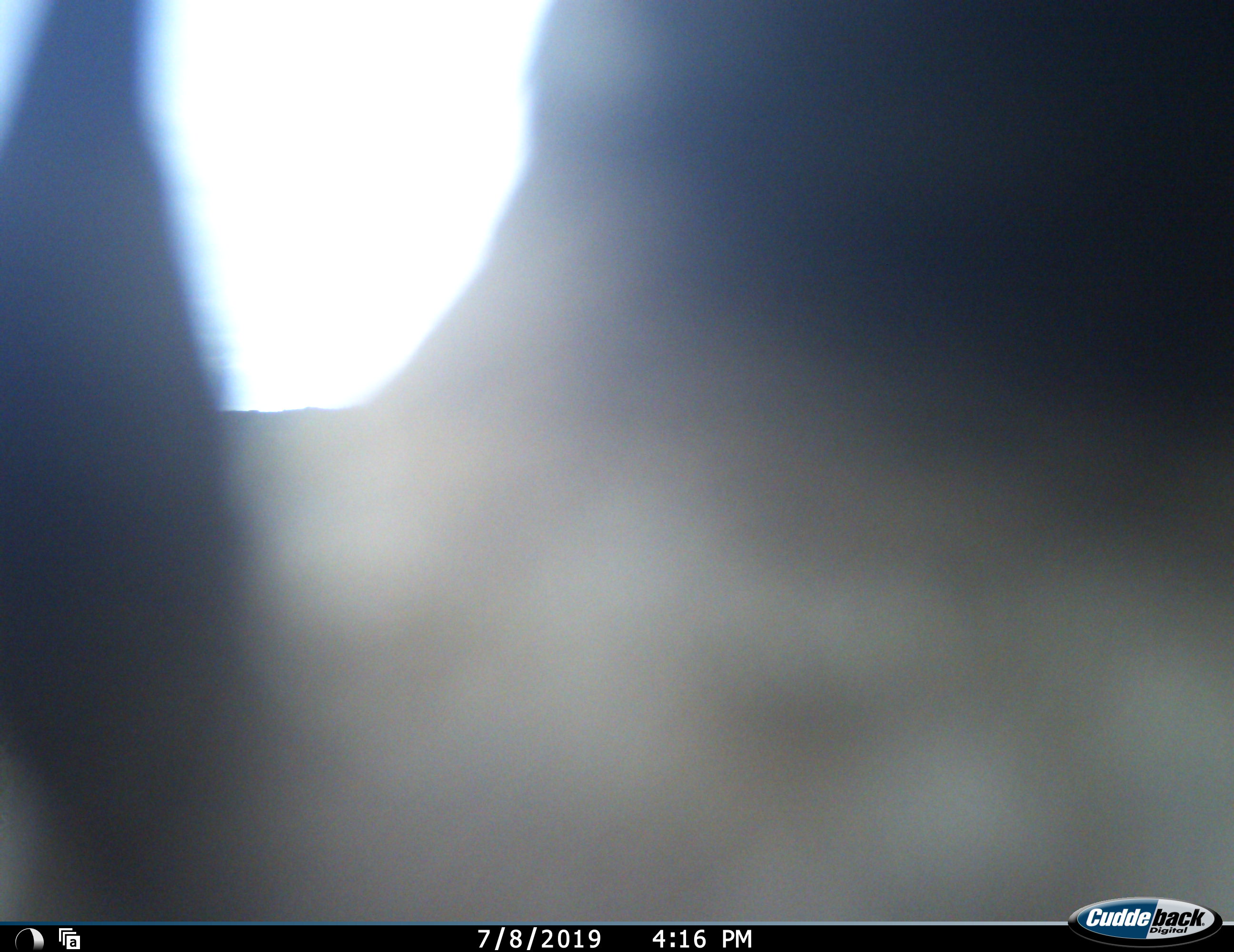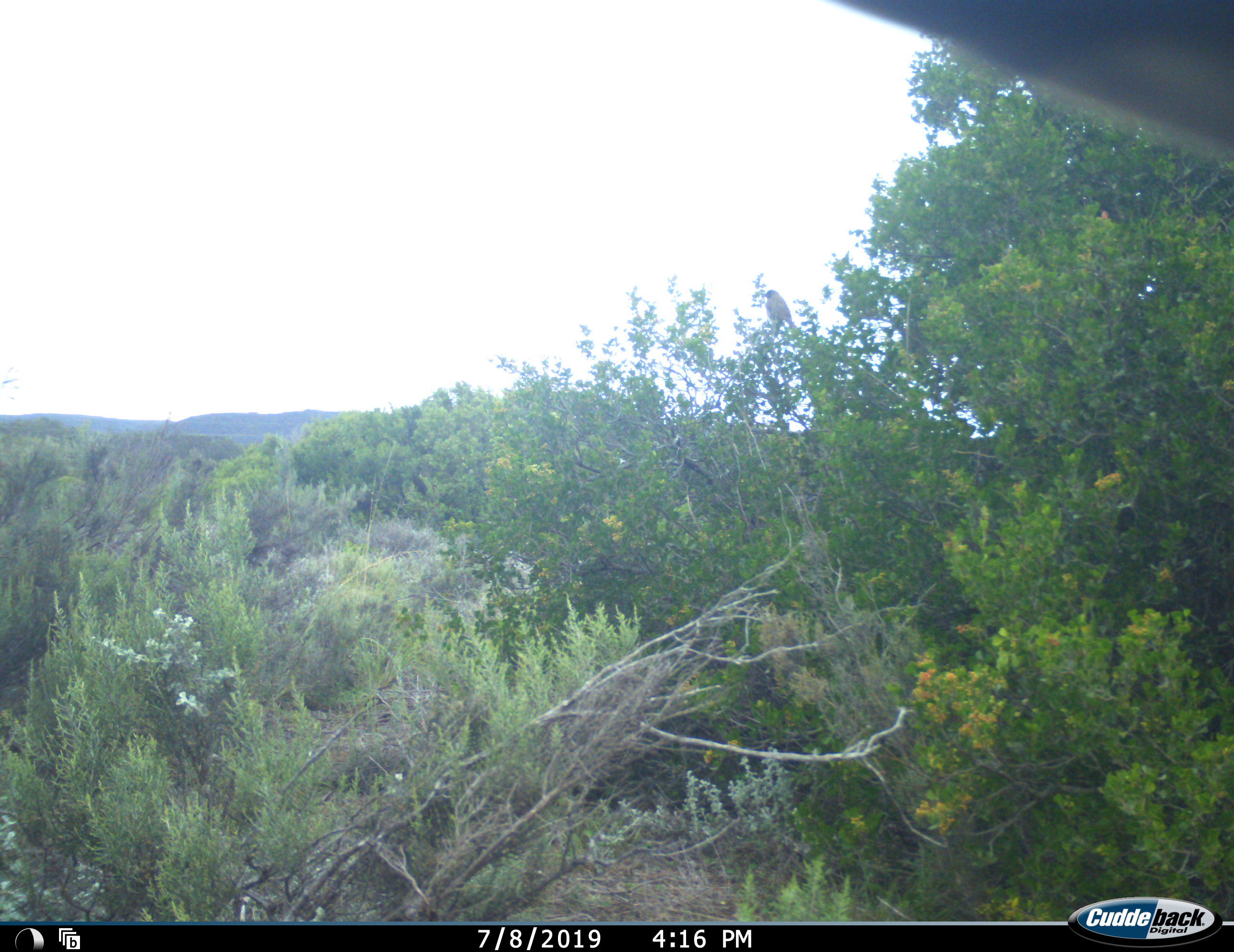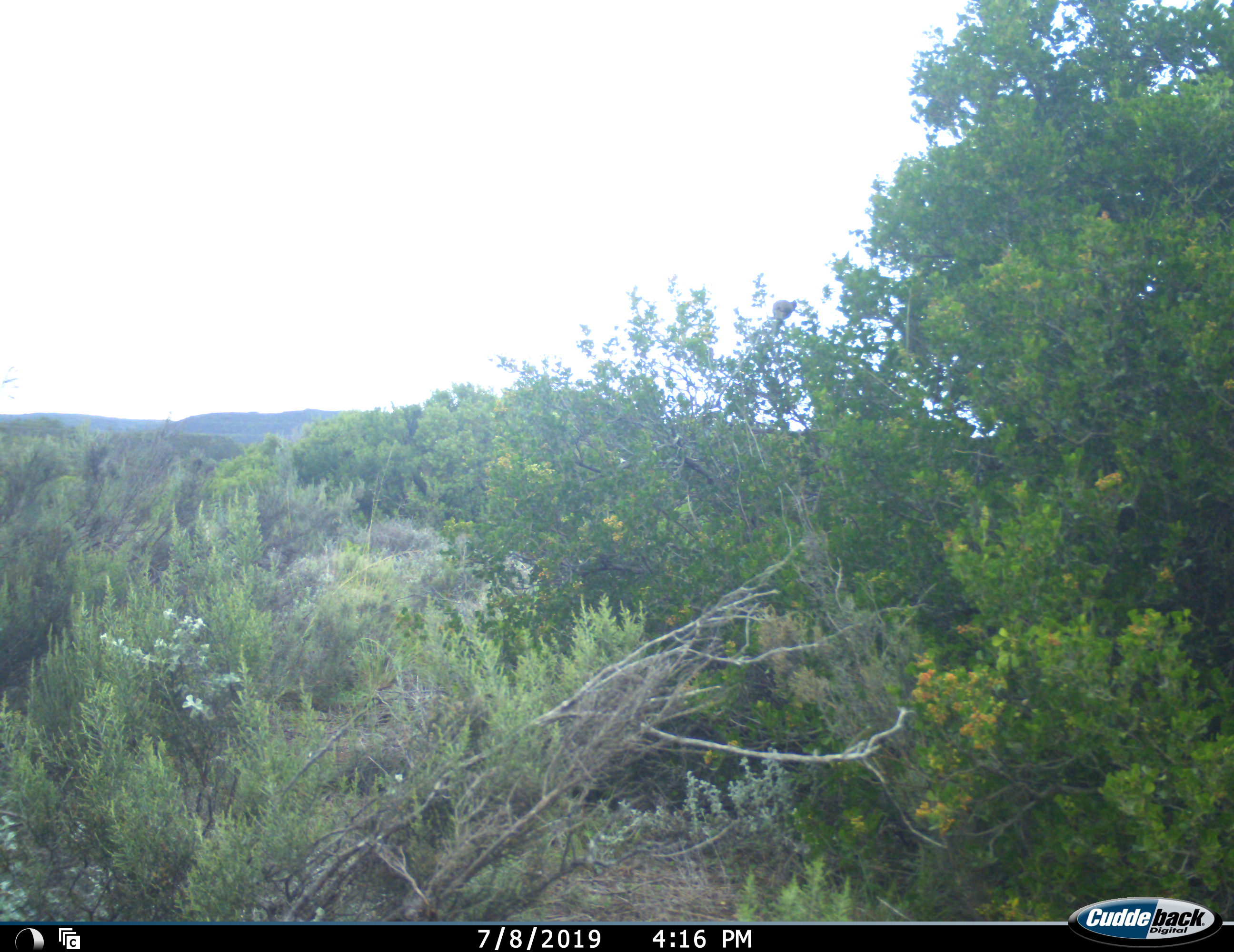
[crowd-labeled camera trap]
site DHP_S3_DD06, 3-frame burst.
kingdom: Animalia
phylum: Chordata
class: Aves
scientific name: Aves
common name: bird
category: birdother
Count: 1.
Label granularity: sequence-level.